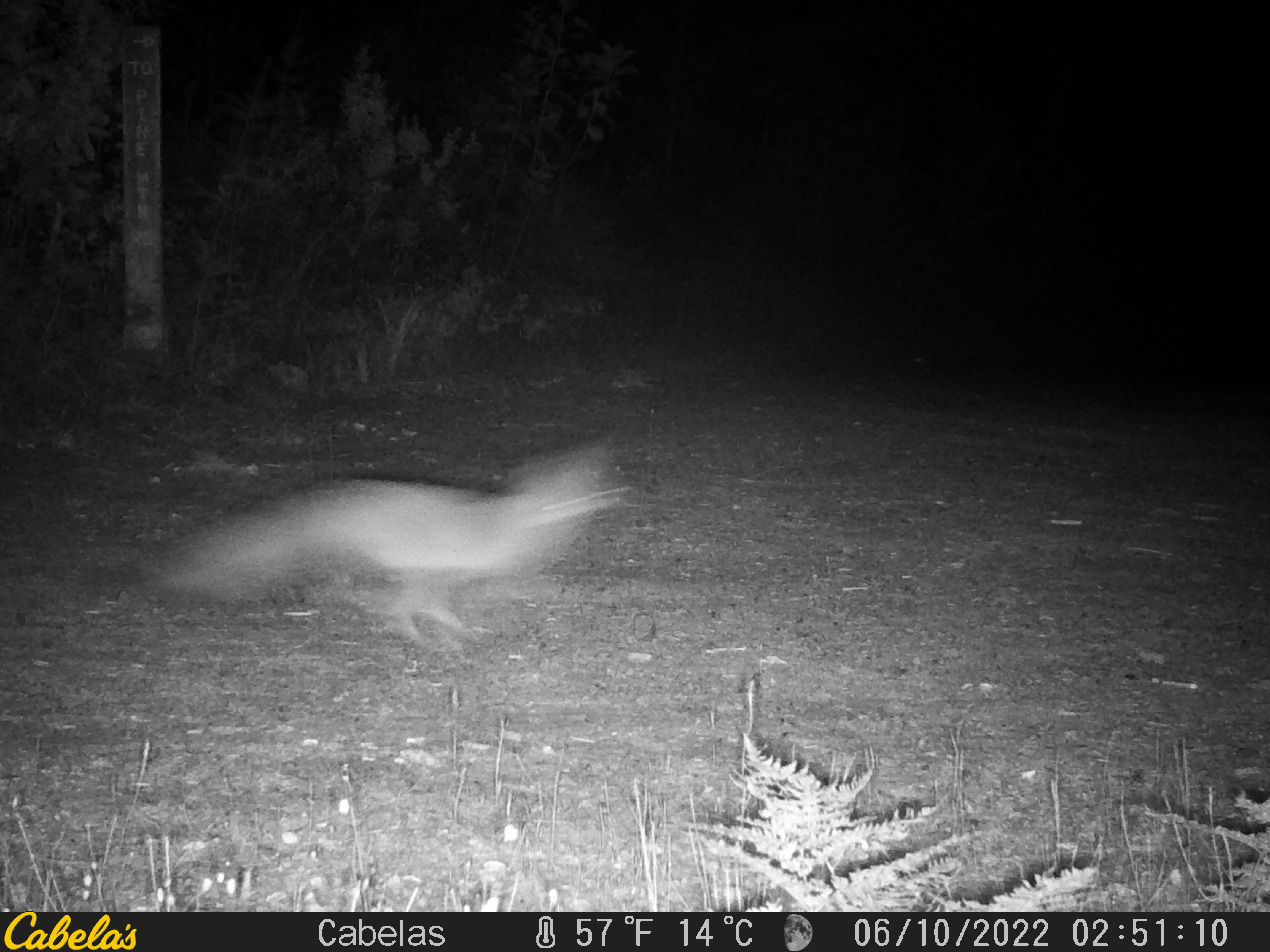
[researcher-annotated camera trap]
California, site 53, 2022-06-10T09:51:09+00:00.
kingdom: Animalia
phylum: Chordata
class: Mammalia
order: Carnivora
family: Canidae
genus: Urocyon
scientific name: Urocyon cinereoargenteus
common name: gray fox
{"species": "gray fox (Urocyon cinereoargenteus)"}